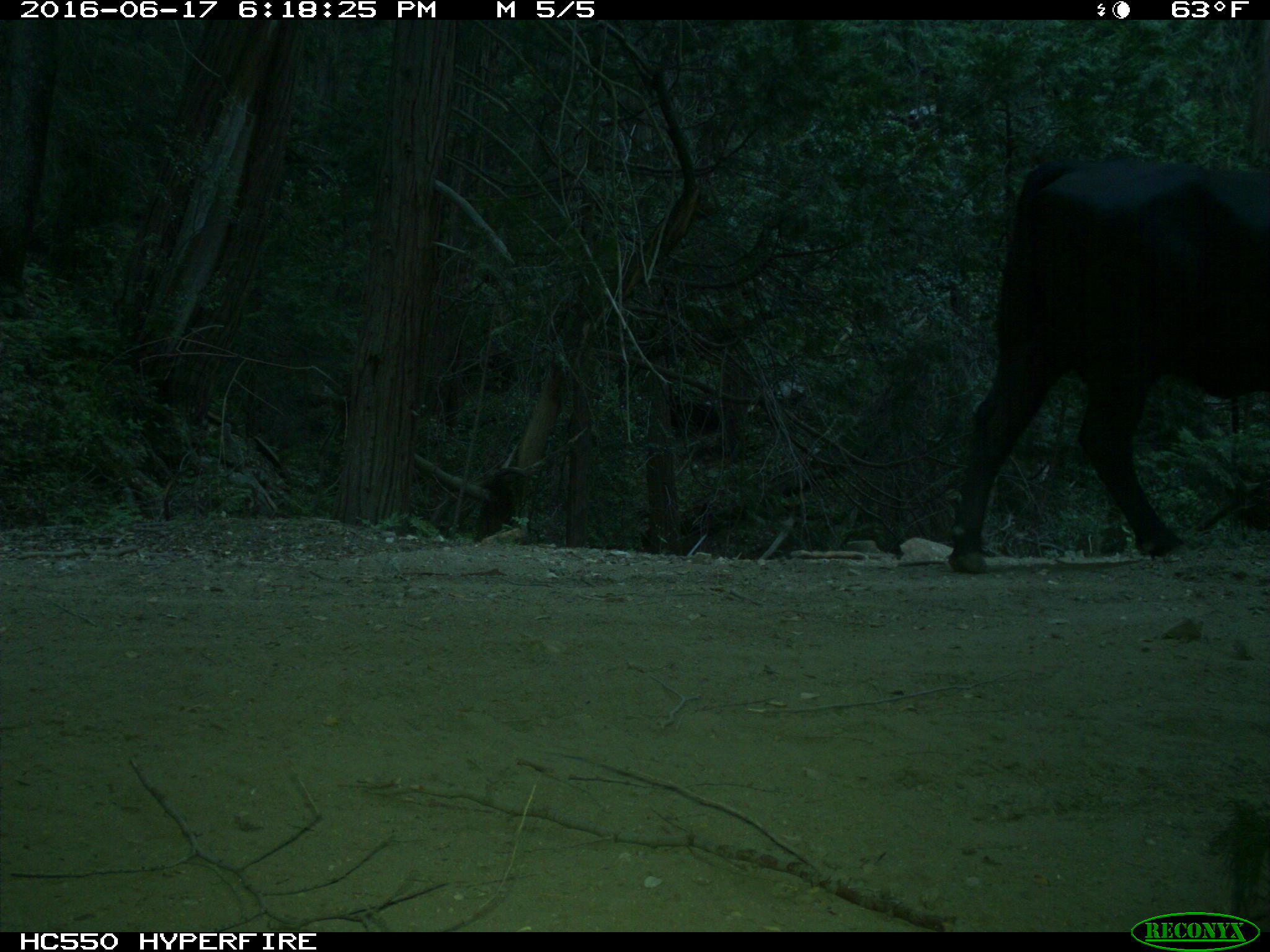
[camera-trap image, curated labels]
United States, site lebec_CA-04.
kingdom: Animalia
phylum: Chordata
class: Mammalia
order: Artiodactyla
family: Bovidae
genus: Bos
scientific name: Bos taurus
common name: domestic cow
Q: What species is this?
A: Bos taurus (domestic cow).